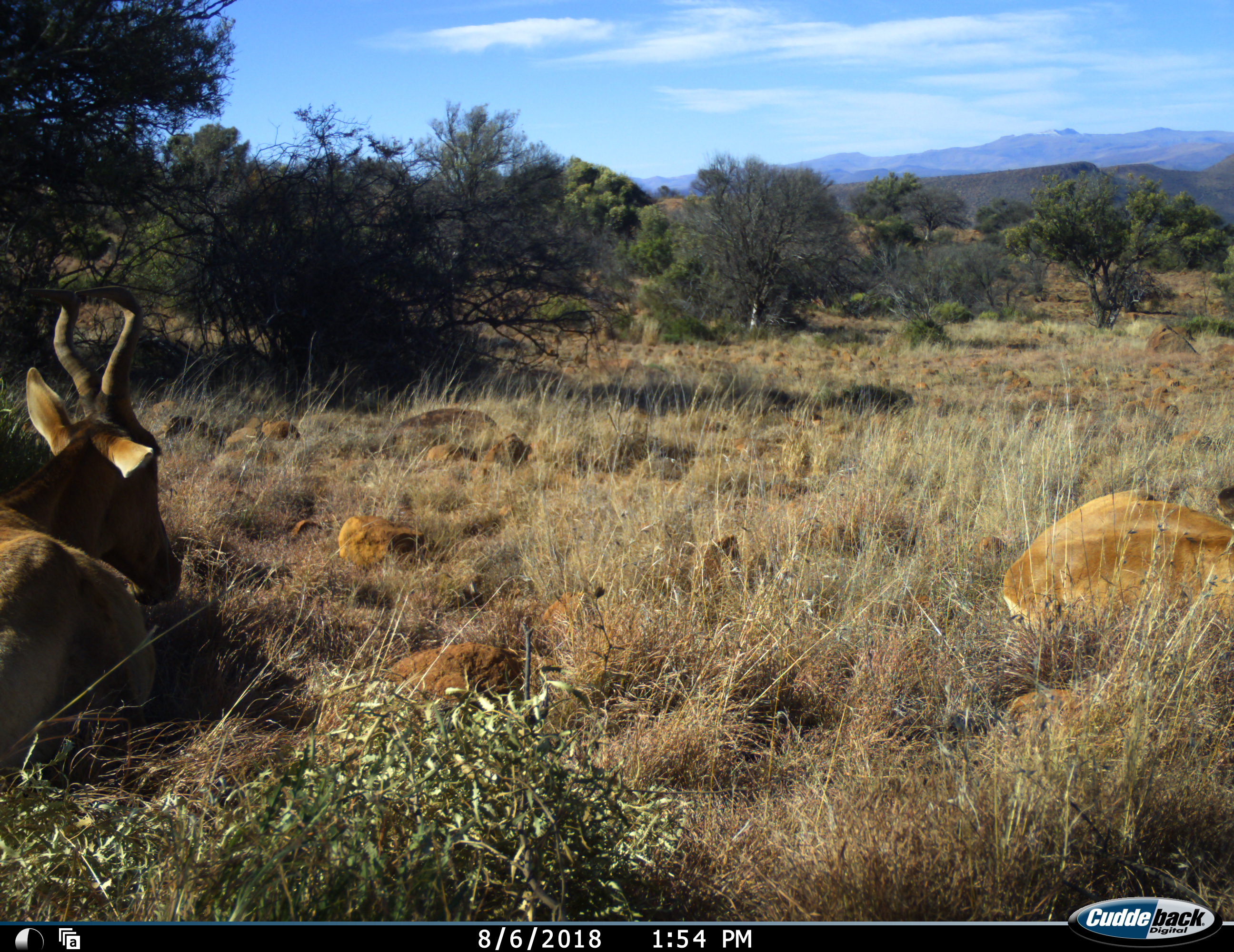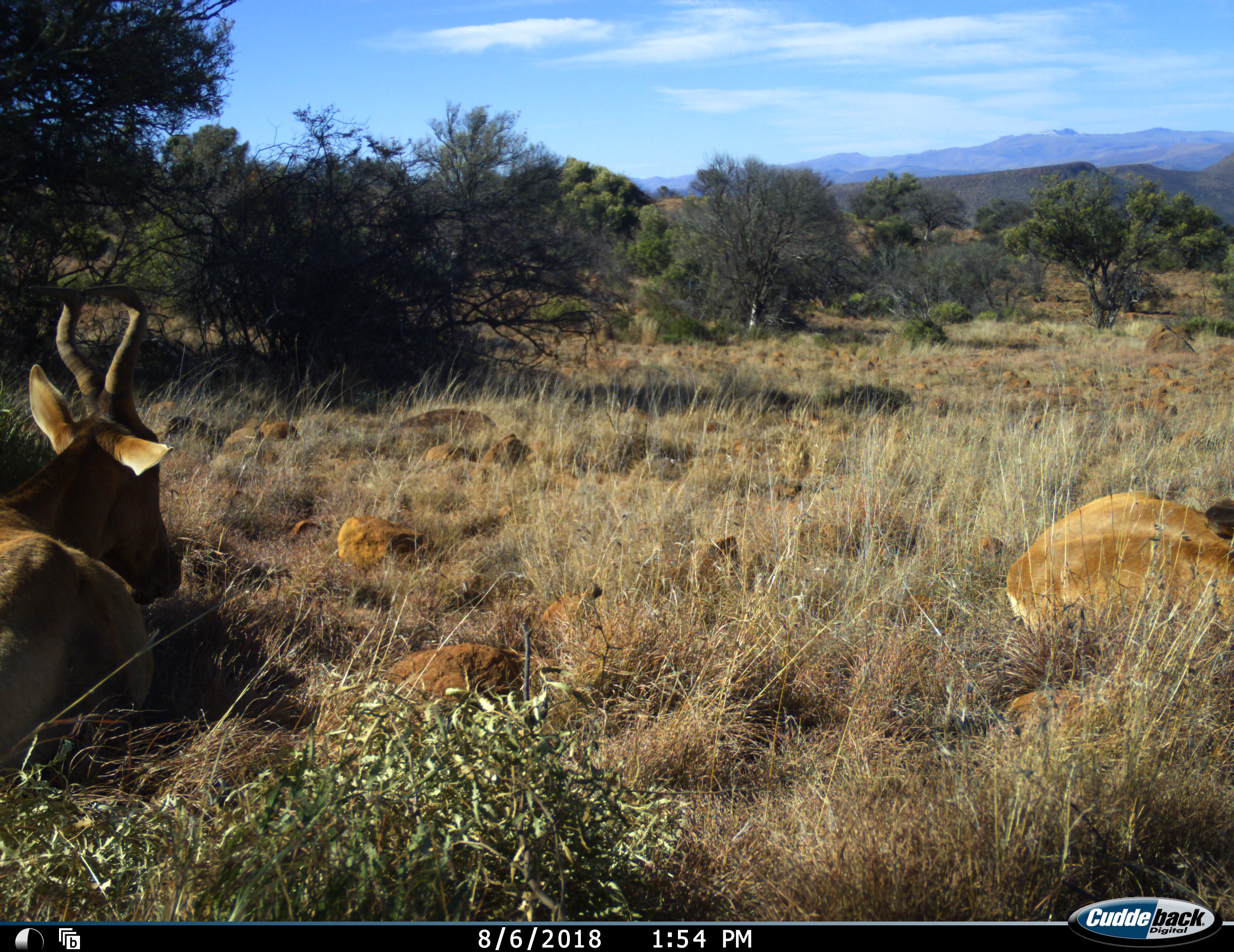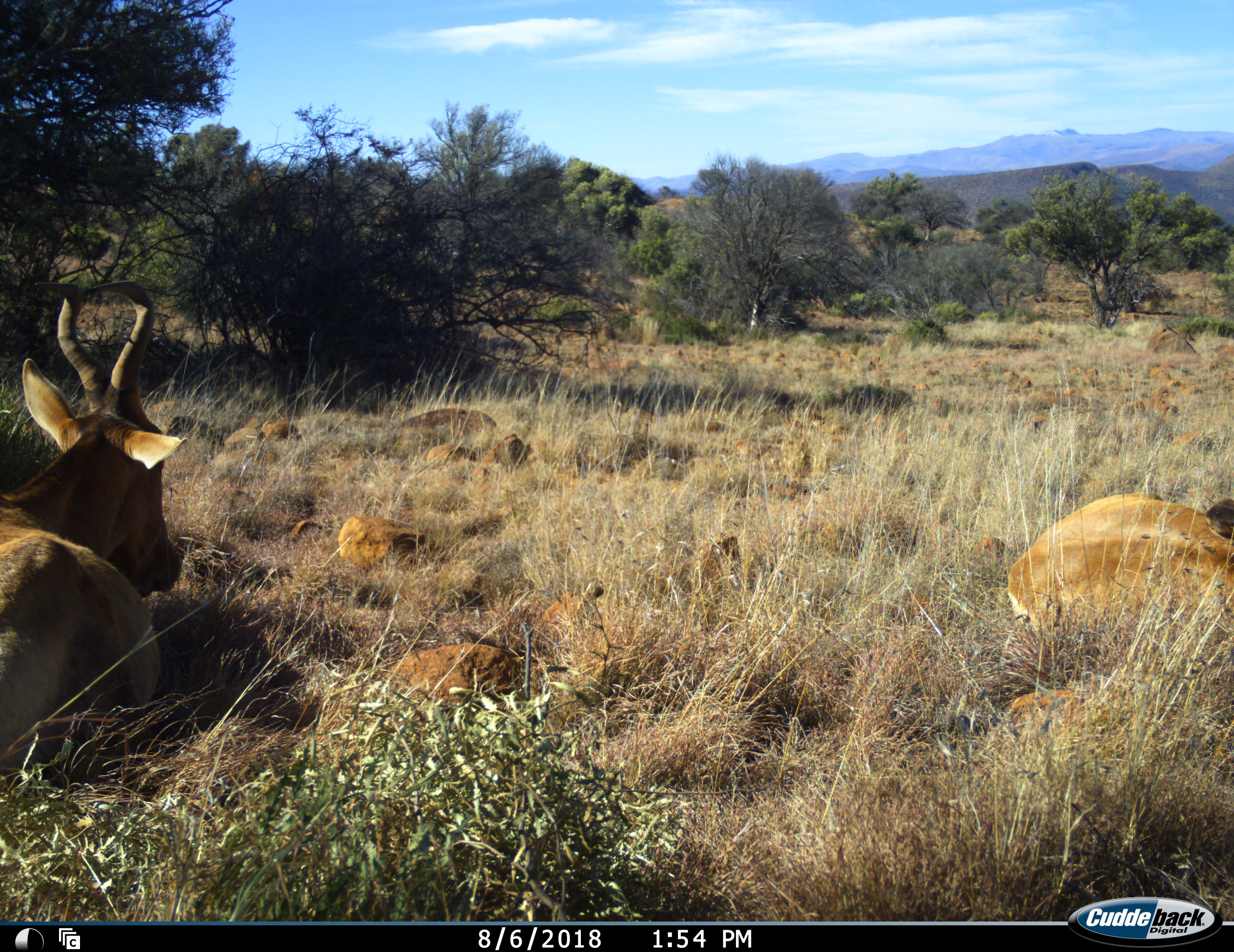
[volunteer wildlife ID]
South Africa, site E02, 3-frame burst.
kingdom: Animalia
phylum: Chordata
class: Mammalia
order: Artiodactyla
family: Bovidae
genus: Alcelaphus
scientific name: Alcelaphus buselaphus caama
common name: red hartebeest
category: hartebeestred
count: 2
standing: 0%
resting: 100%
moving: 0%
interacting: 0%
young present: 12%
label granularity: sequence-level